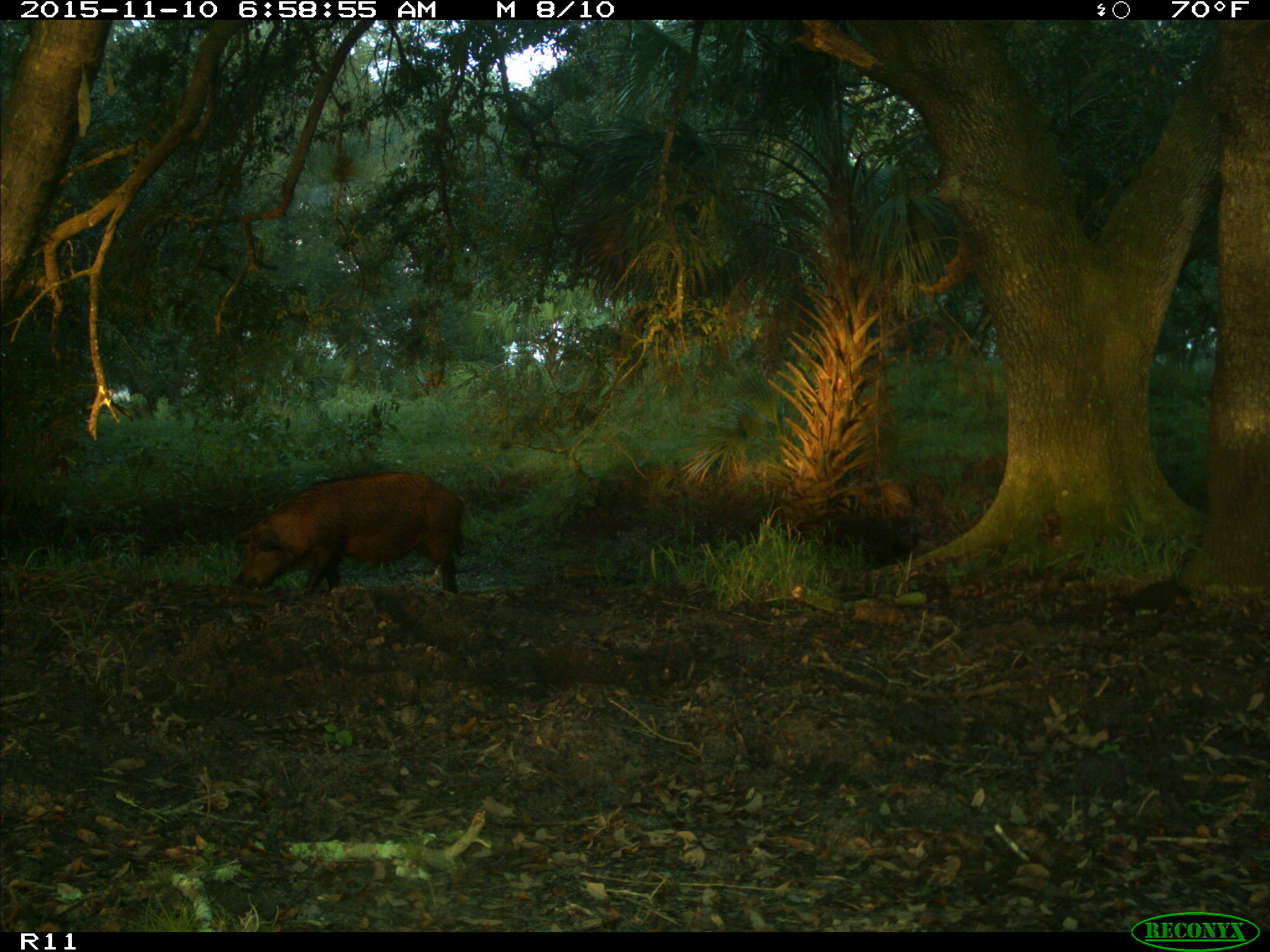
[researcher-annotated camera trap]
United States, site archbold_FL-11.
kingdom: Animalia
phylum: Chordata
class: Mammalia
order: Artiodactyla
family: Suidae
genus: Sus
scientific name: Sus scrofa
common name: wild boar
Sus scrofa (wild boar).